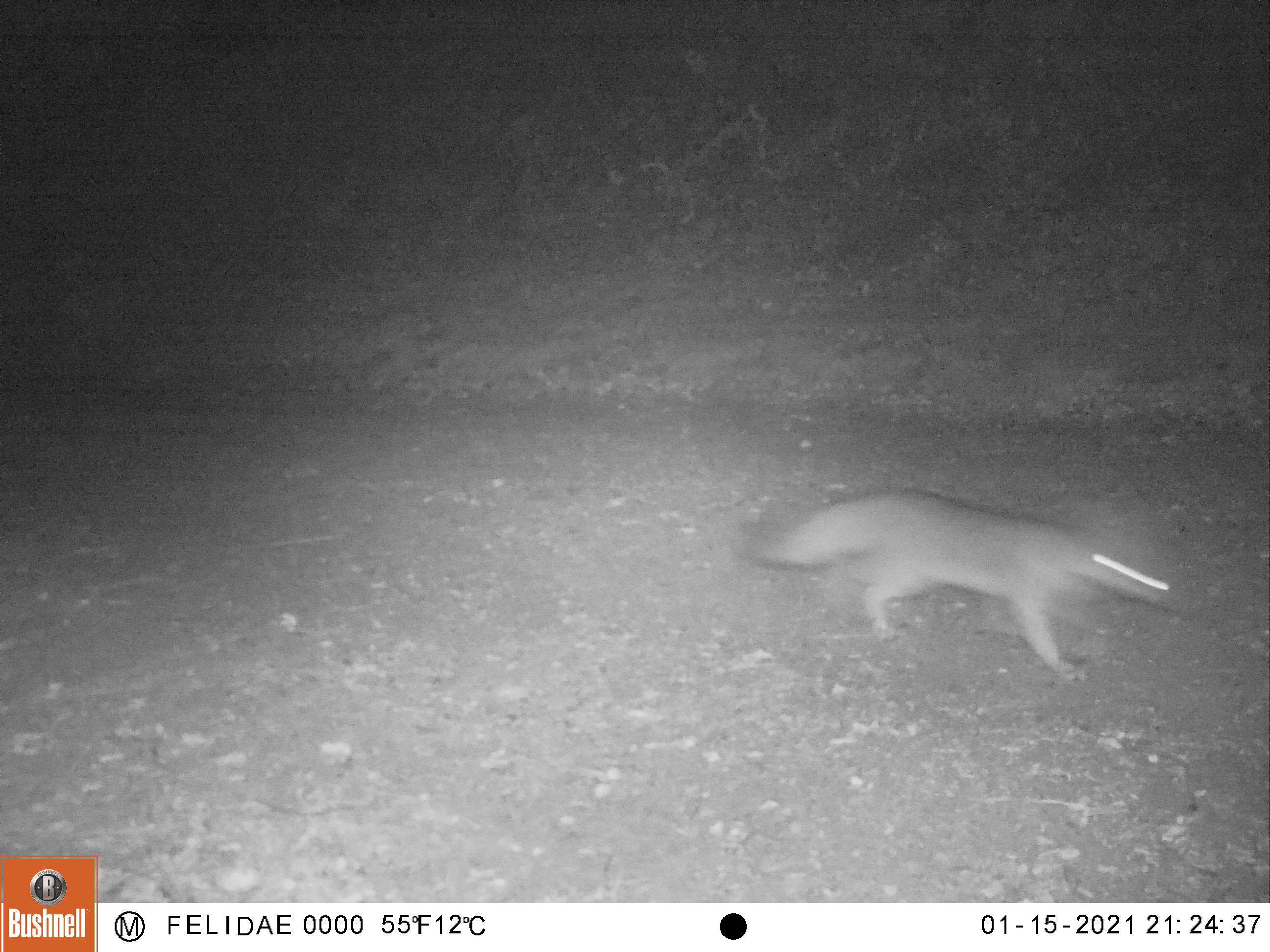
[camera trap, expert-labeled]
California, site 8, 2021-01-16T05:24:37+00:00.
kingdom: Animalia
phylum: Chordata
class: Mammalia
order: Carnivora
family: Canidae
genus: Urocyon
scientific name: Urocyon cinereoargenteus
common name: gray fox